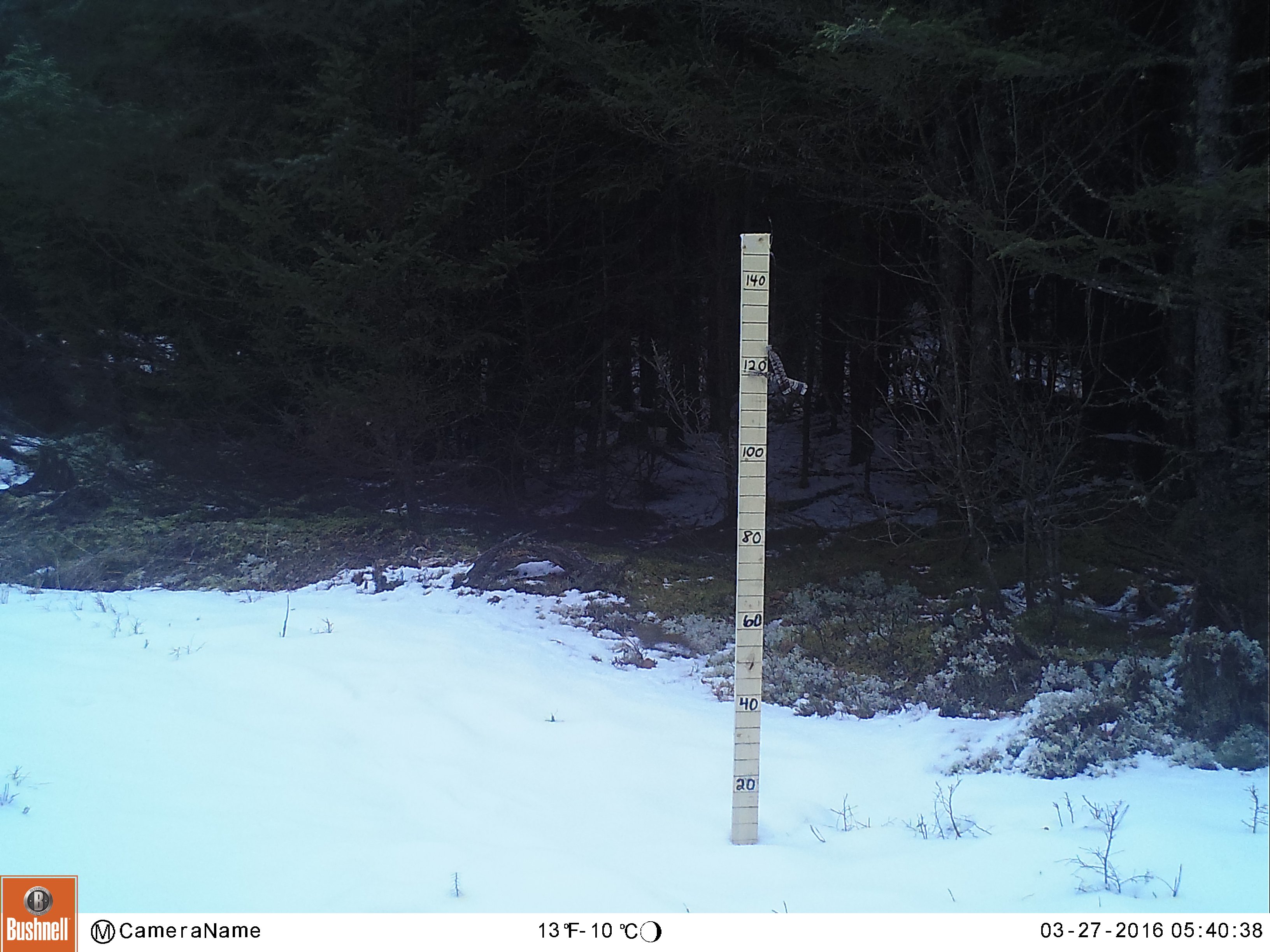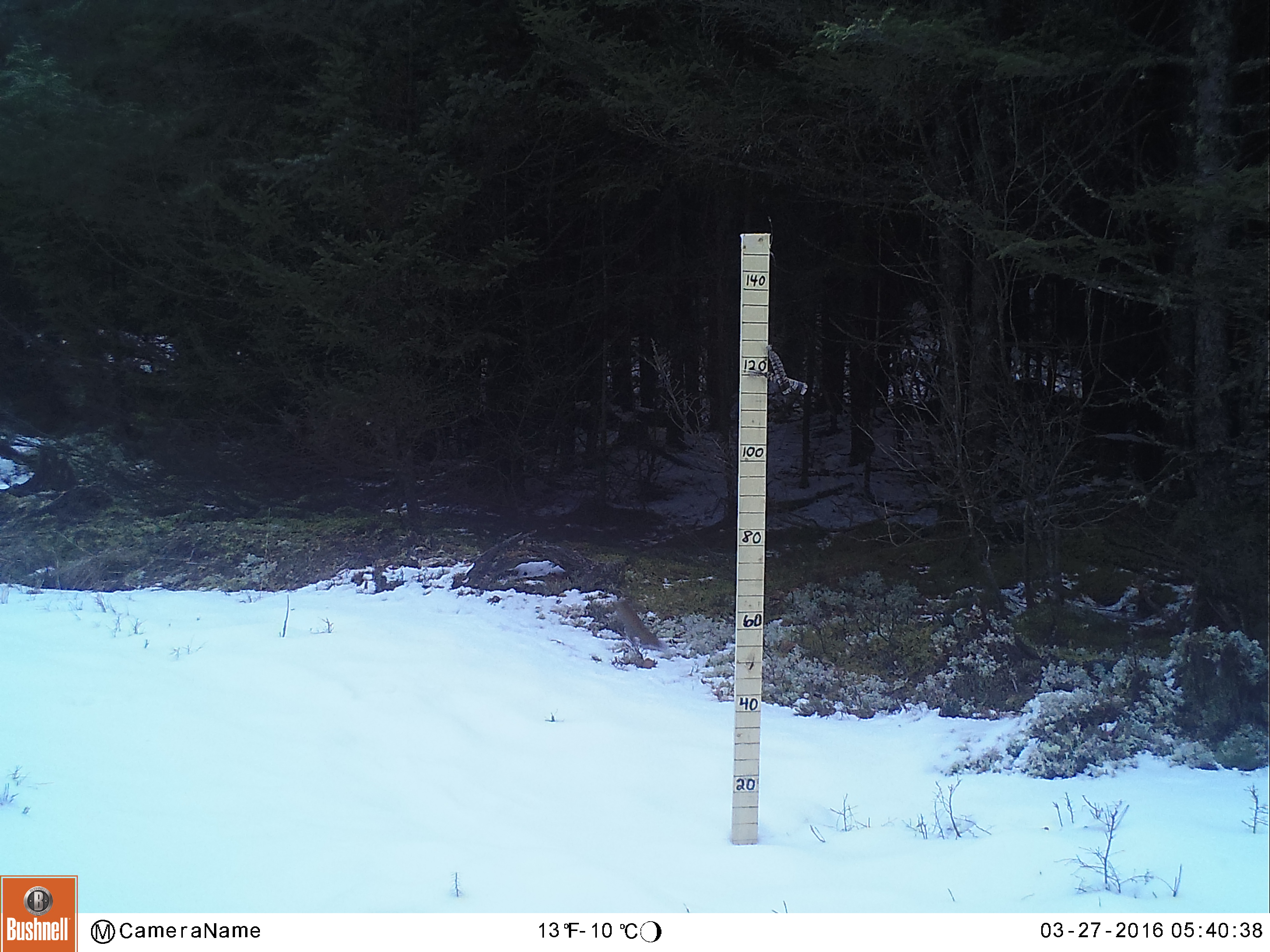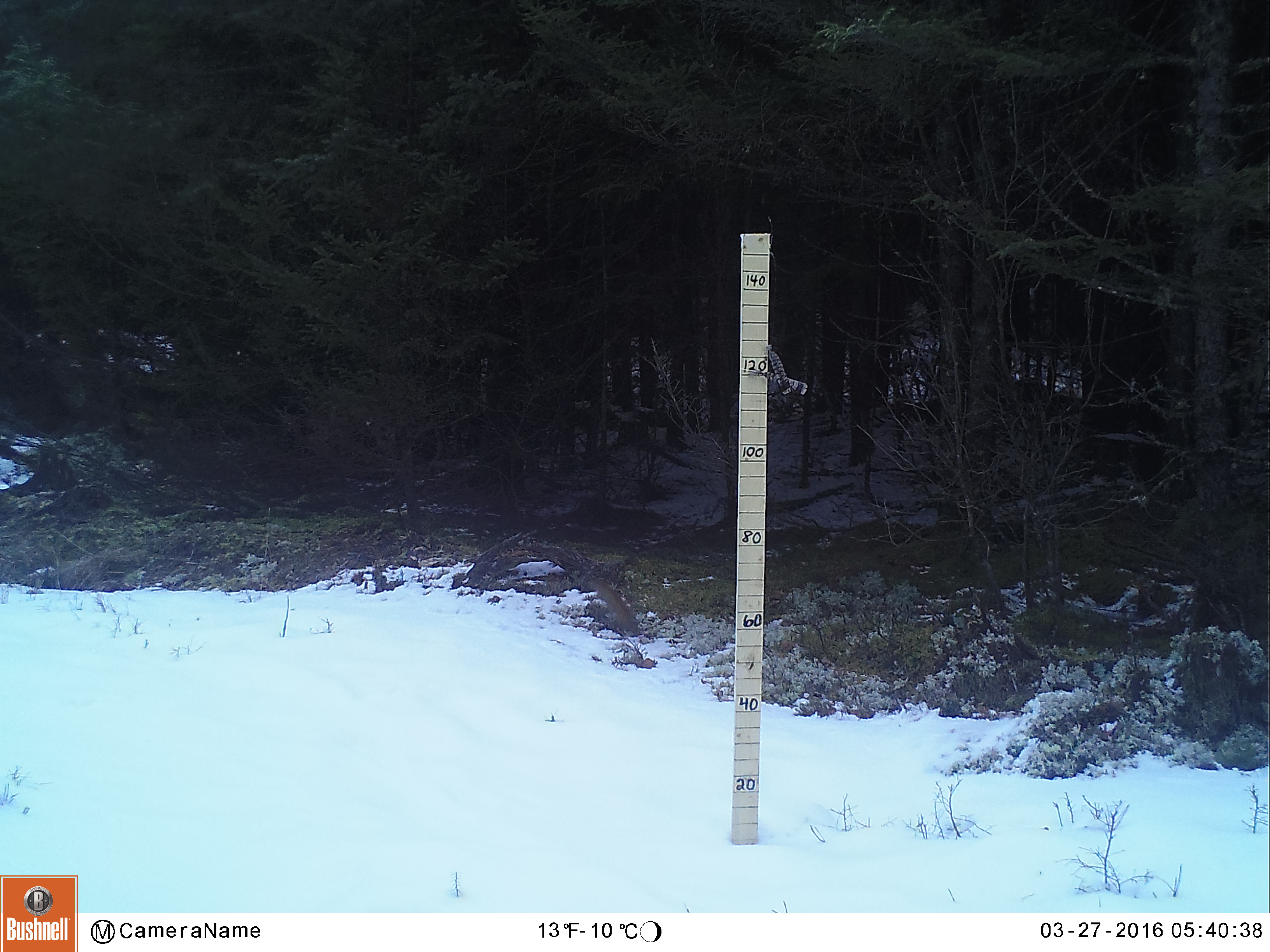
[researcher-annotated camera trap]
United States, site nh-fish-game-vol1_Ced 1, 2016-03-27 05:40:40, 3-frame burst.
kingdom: Animalia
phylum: Chordata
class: Mammalia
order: Rodentia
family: Sciuridae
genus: Tamiasciurus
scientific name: Tamiasciurus hudsonicus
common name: red squirrel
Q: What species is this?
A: Red squirrel (Tamiasciurus hudsonicus).